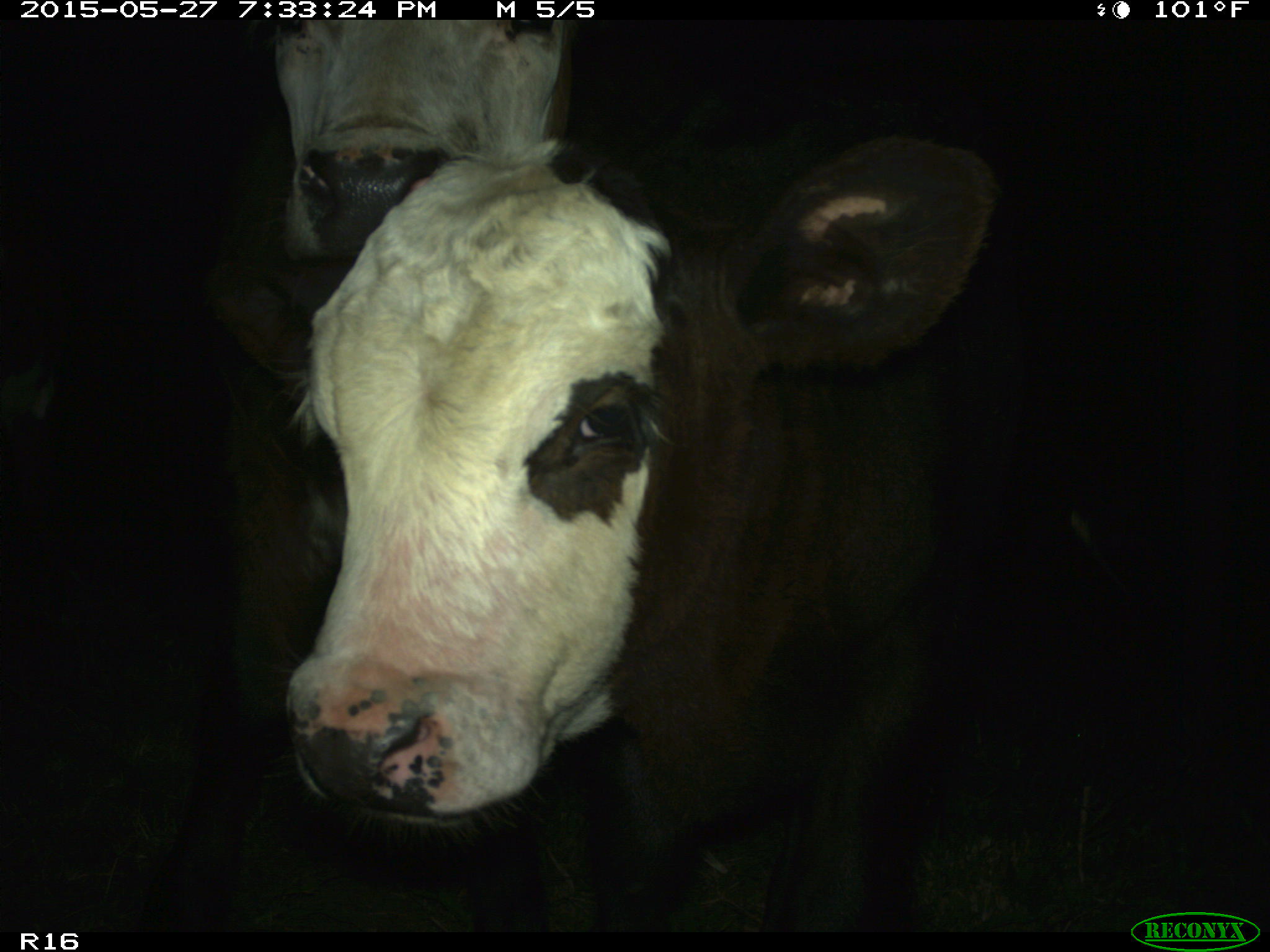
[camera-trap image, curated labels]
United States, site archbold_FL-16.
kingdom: Animalia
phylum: Chordata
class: Mammalia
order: Artiodactyla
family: Bovidae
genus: Bos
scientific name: Bos taurus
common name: domestic cow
Bos taurus (domestic cow).